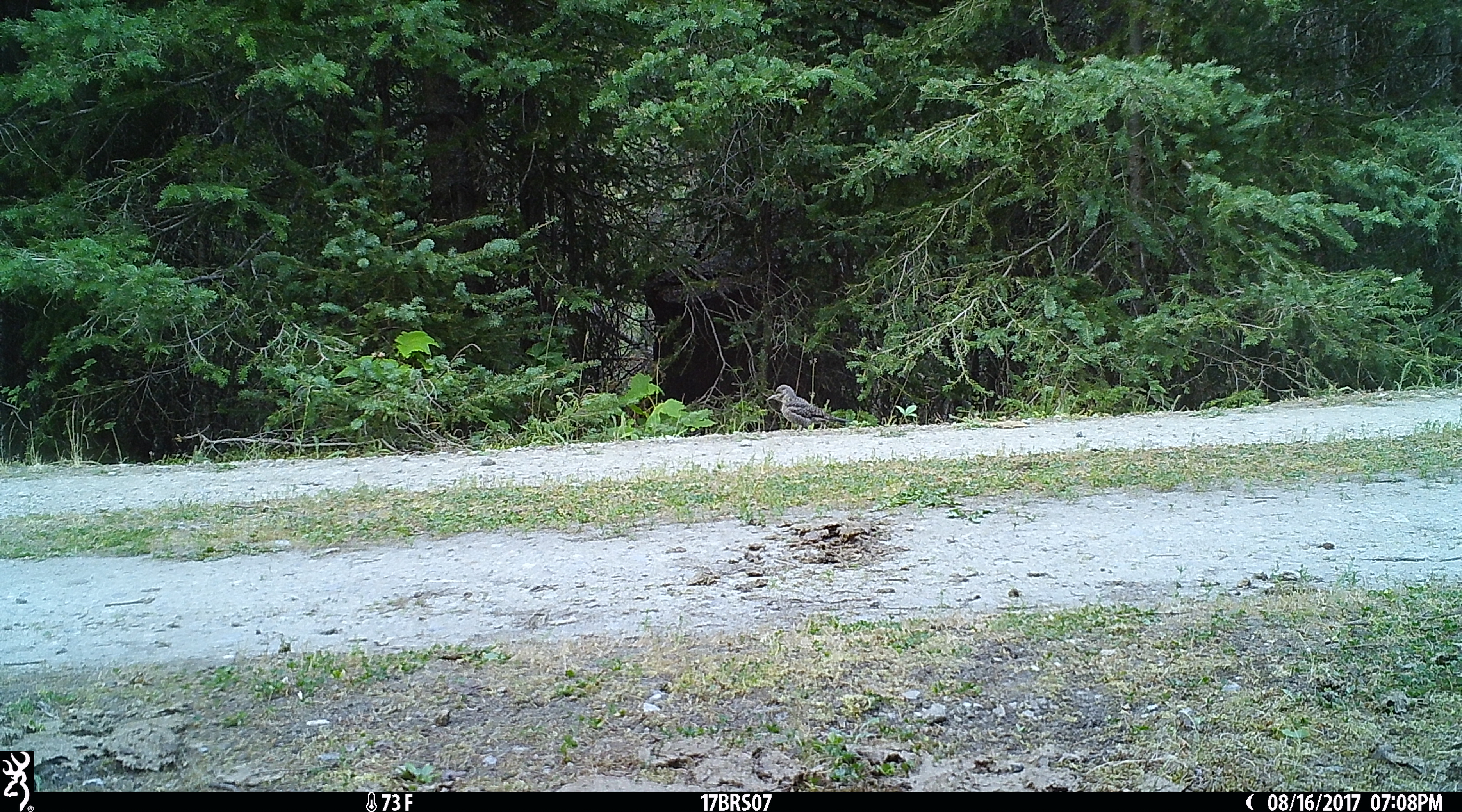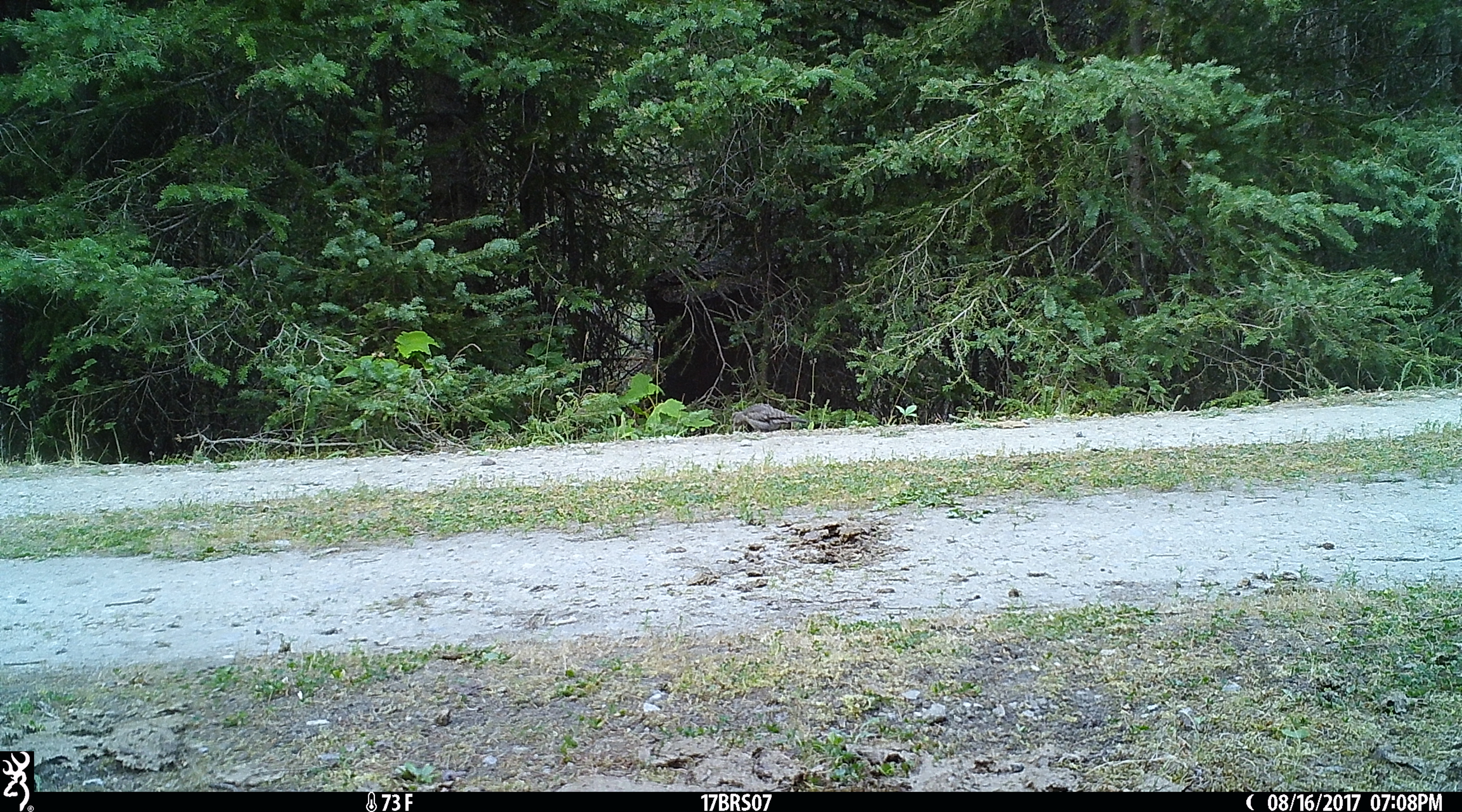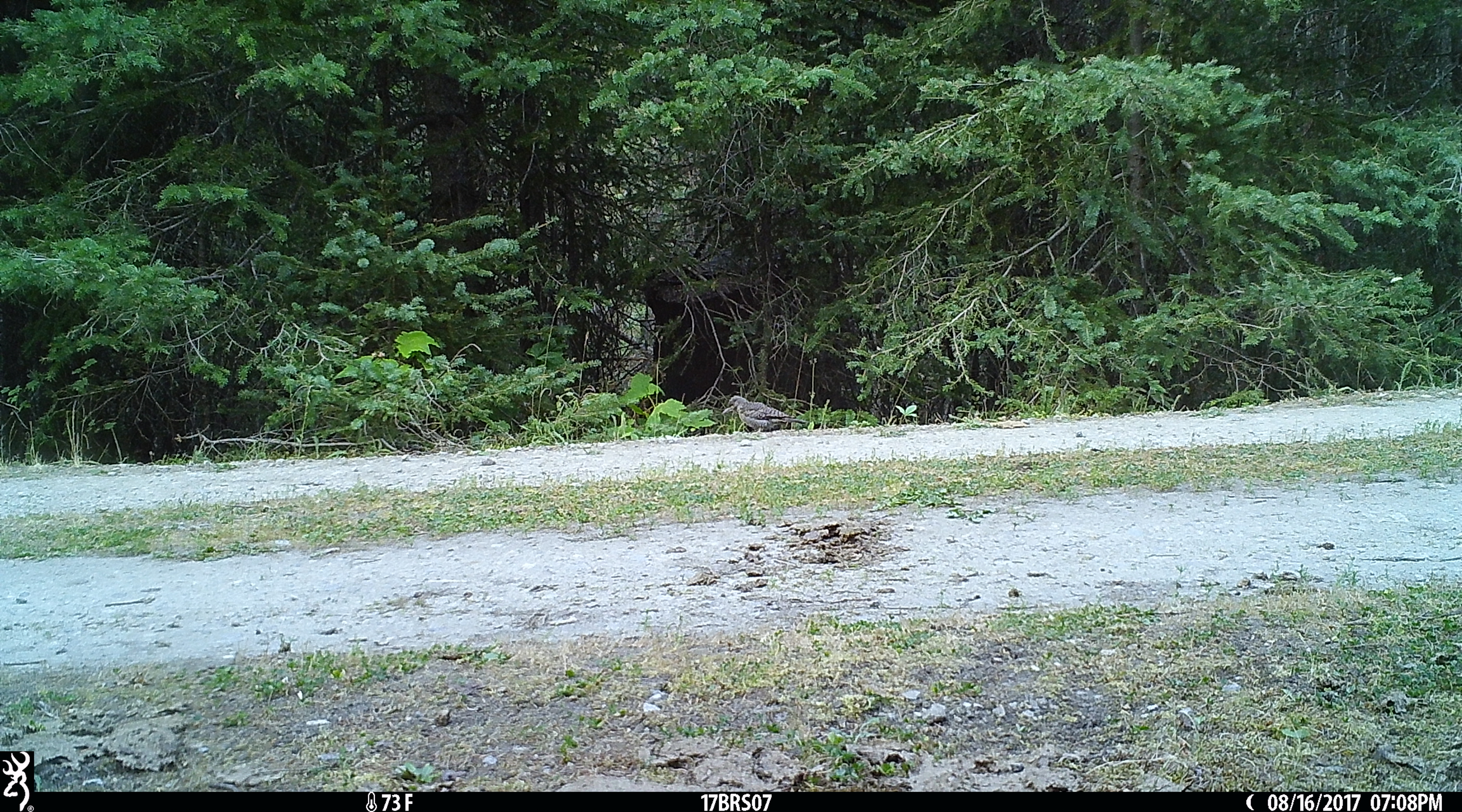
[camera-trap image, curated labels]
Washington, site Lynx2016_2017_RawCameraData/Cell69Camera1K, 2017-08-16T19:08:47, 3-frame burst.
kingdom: Animalia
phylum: Chordata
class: Aves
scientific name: Aves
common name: birds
Aves (birds). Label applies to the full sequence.